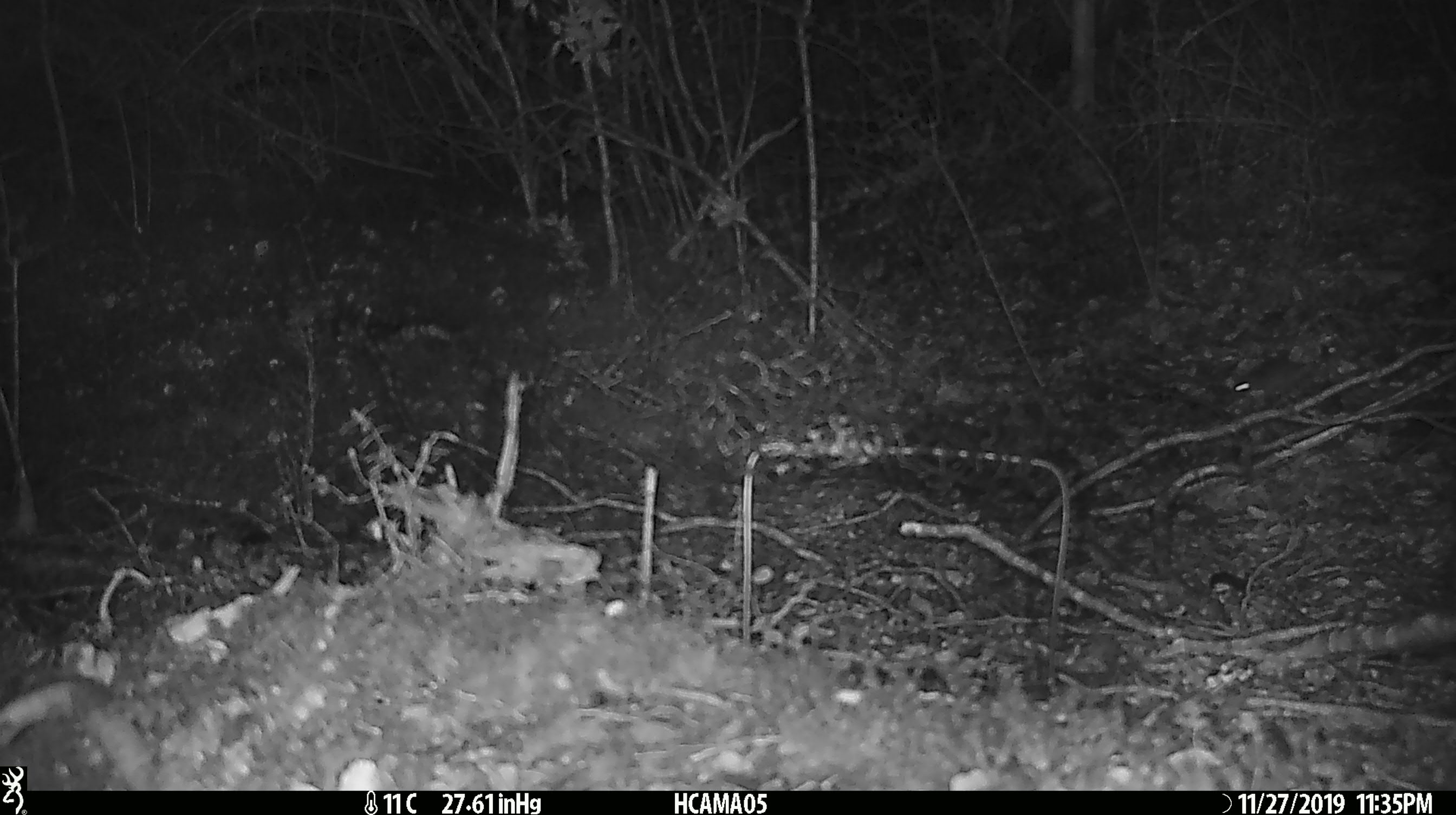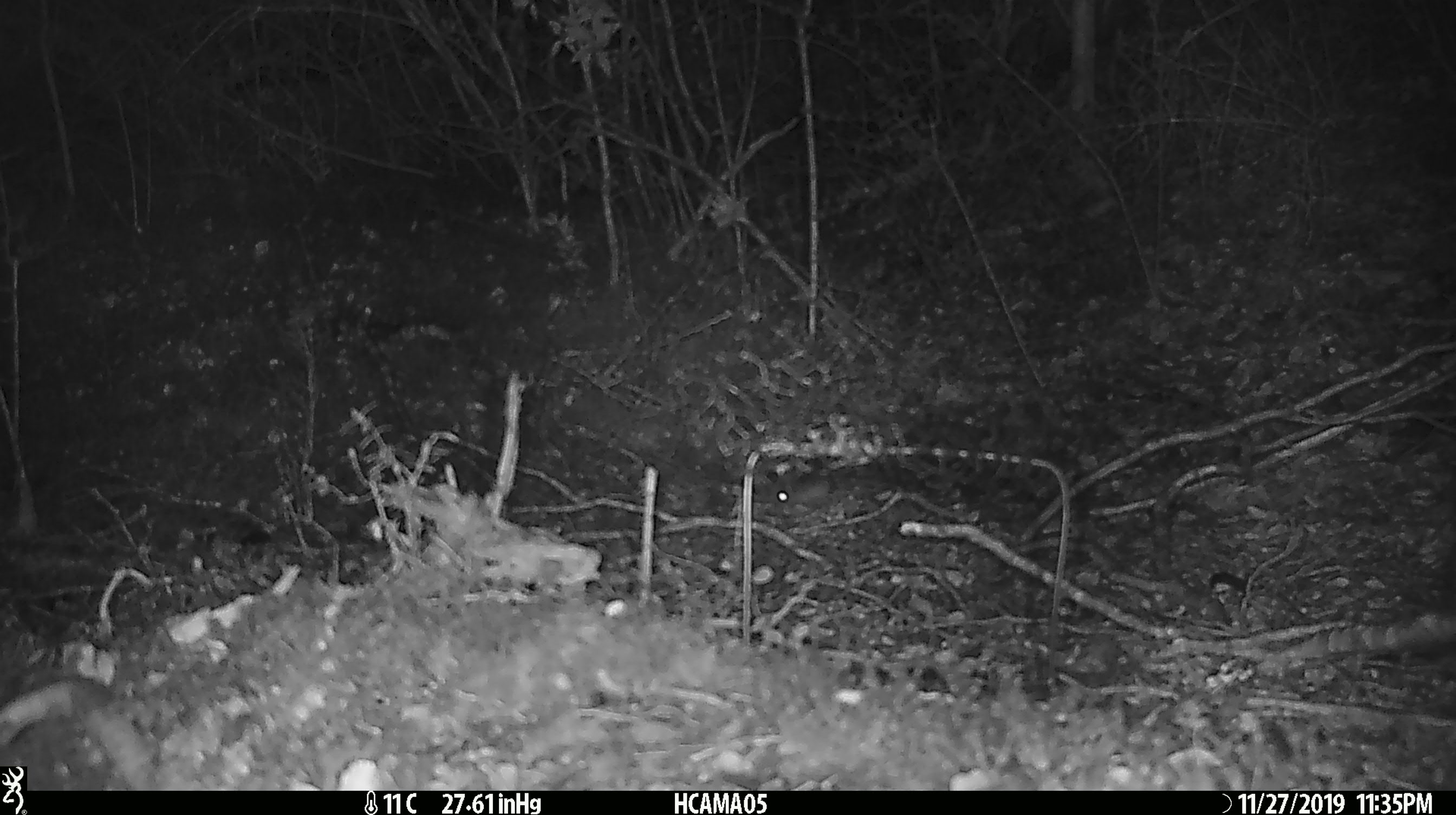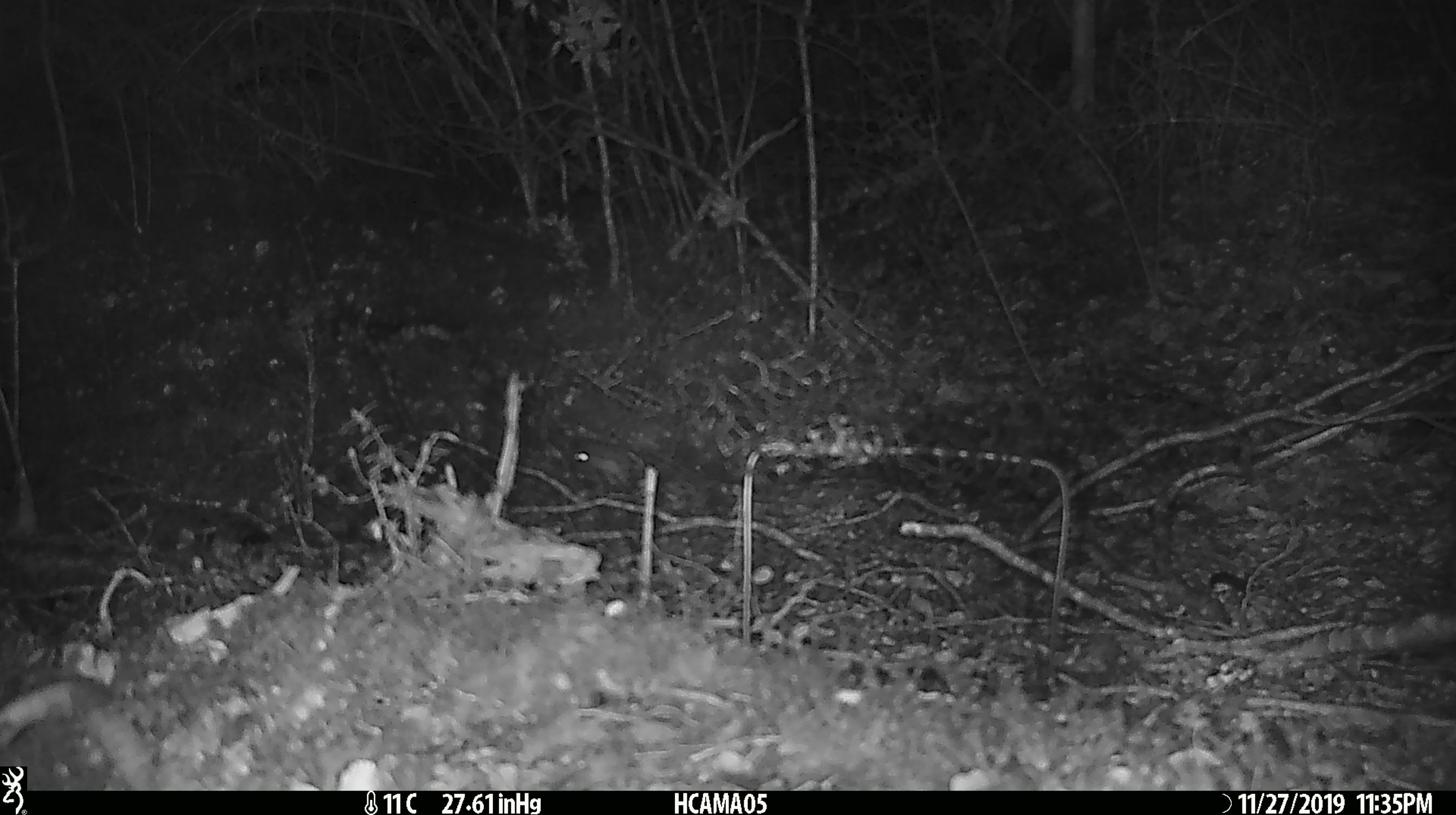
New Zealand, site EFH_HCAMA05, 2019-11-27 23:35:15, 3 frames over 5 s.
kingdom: Animalia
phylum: Chordata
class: Mammalia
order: Rodentia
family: Muridae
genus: Mus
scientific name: Mus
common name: mouse